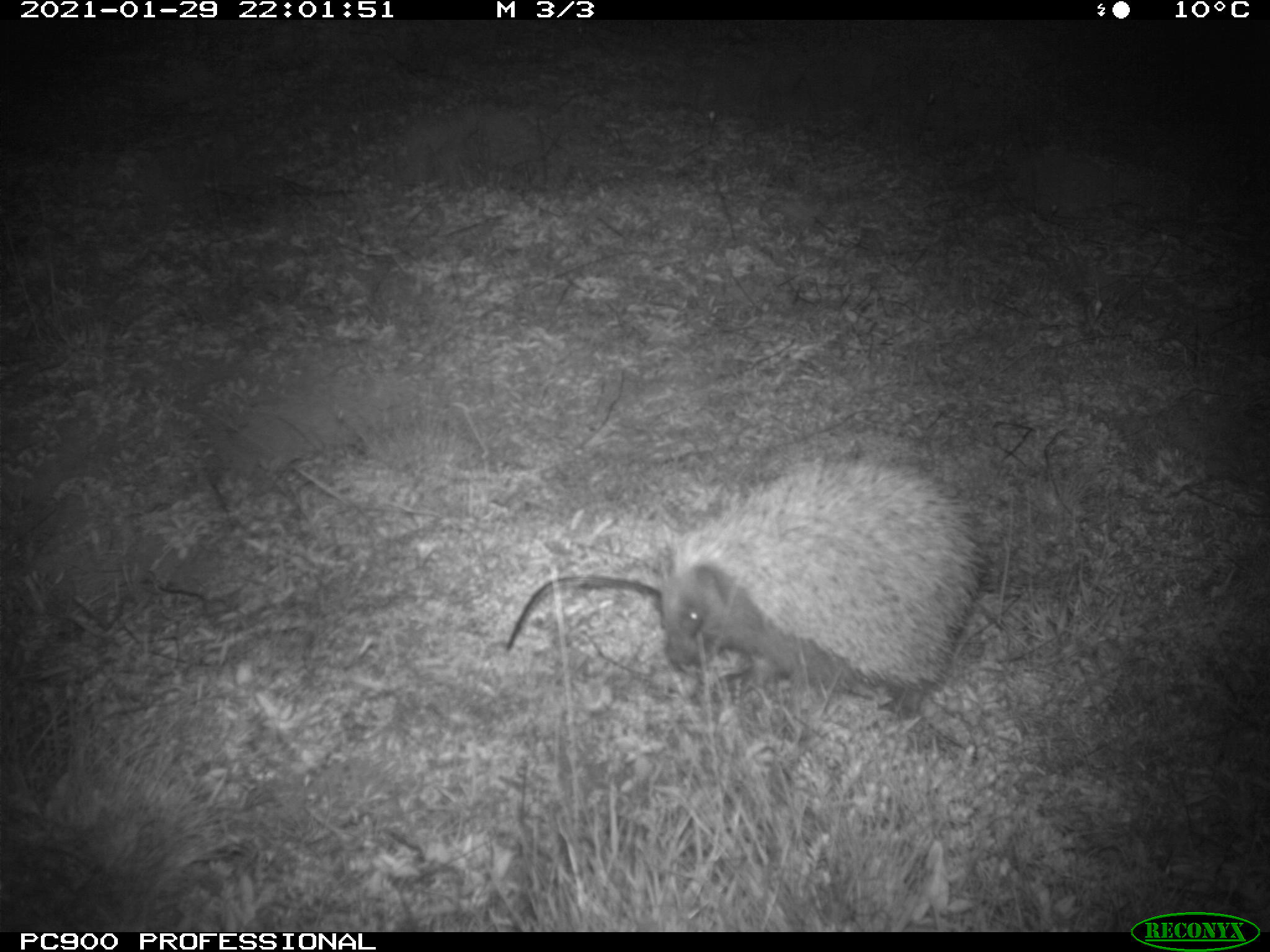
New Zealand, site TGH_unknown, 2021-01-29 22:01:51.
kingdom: Animalia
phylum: Chordata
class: Mammalia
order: Eulipotyphla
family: Erinaceidae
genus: Erinaceus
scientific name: Erinaceus europaeus europaeus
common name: european hedgehog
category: hedgehog